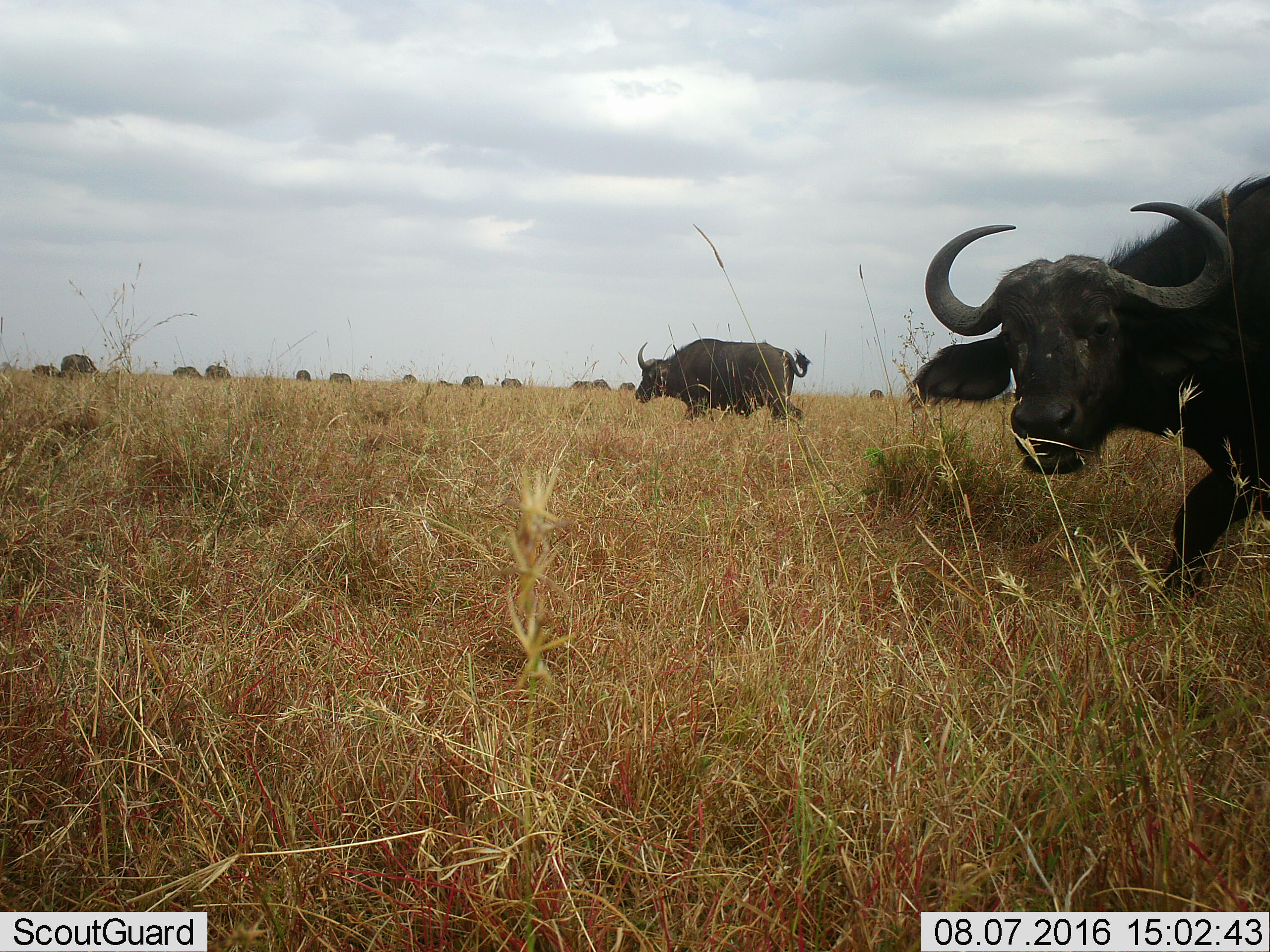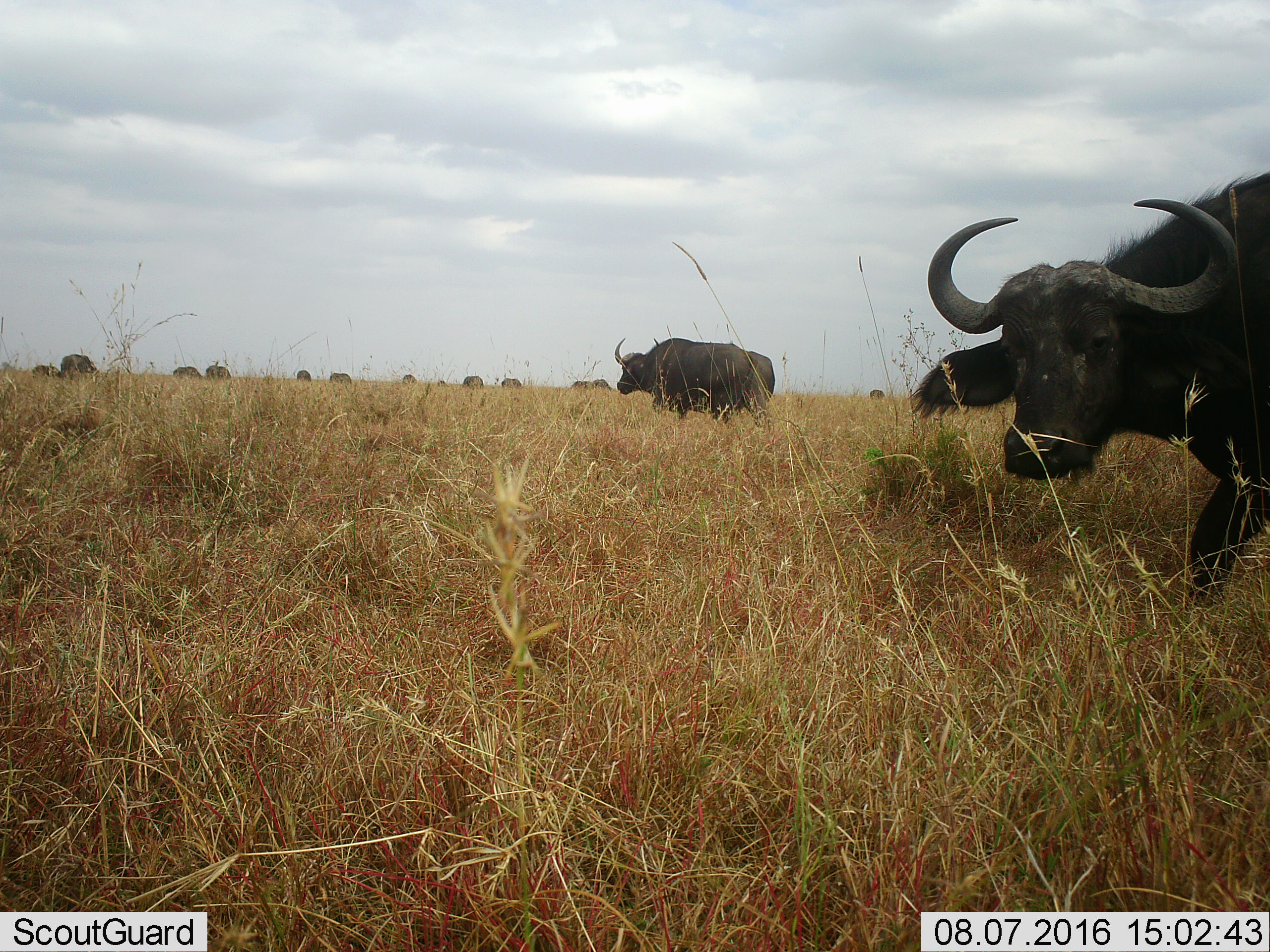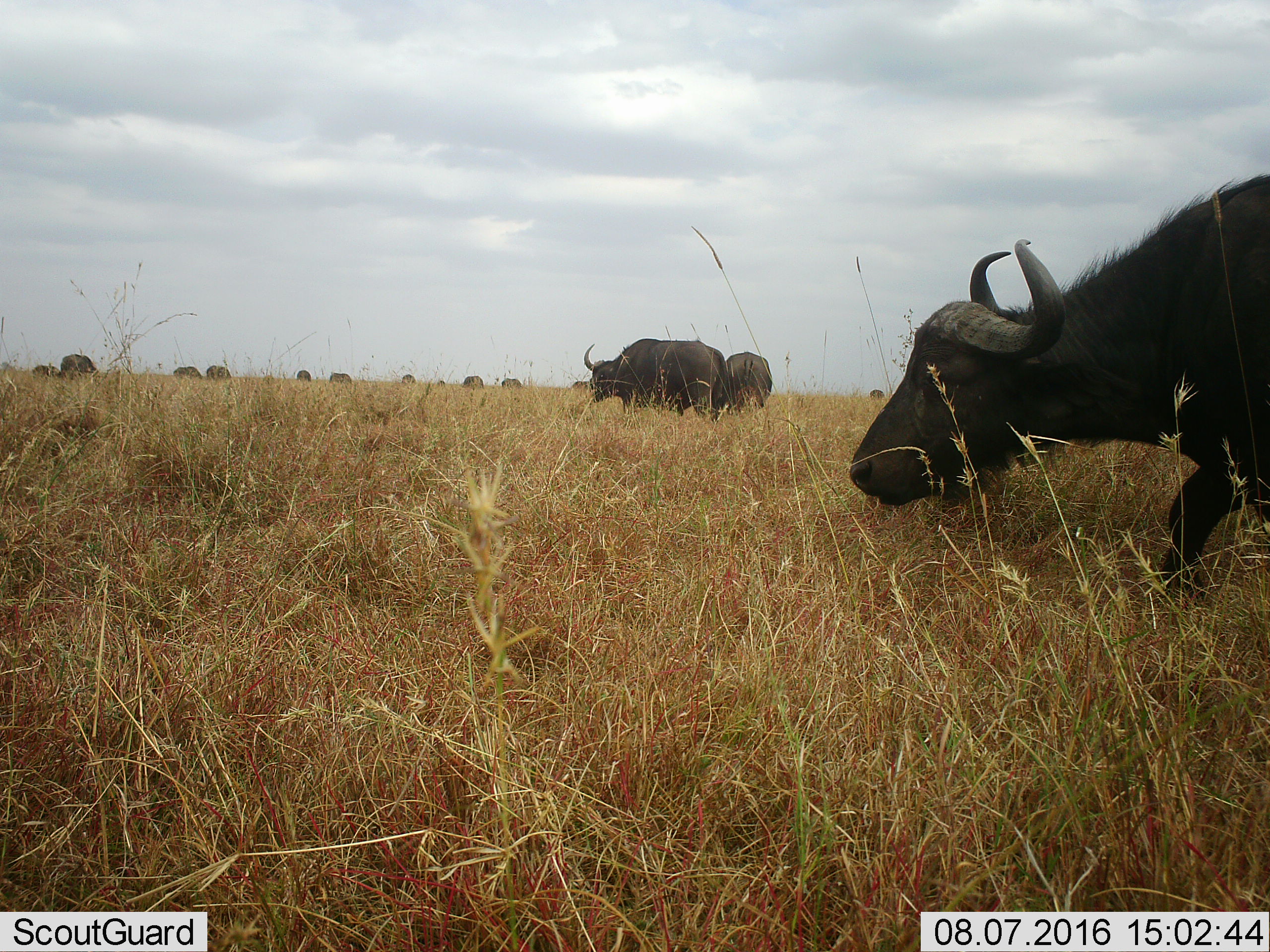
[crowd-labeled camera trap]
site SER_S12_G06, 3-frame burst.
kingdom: Animalia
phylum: Chordata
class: Mammalia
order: Artiodactyla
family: Bovidae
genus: Syncerus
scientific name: Syncerus caffer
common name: african buffalo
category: buffalo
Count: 11-50.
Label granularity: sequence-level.